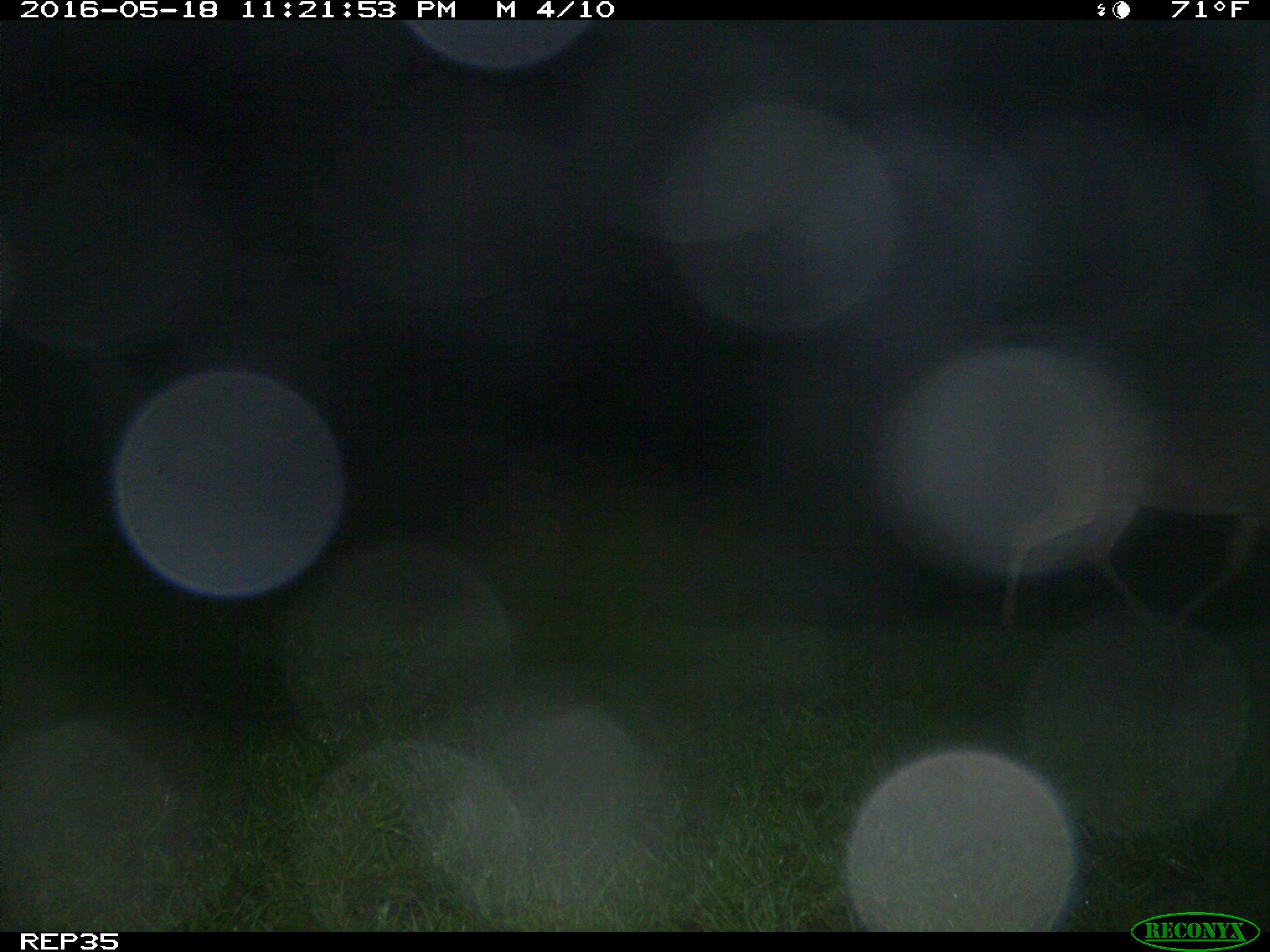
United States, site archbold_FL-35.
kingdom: Animalia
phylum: Chordata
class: Mammalia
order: Artiodactyla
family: Cervidae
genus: Odocoileus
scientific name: Odocoileus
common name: deer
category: unidentified deer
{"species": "unidentified deer (deer) (Odocoileus)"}